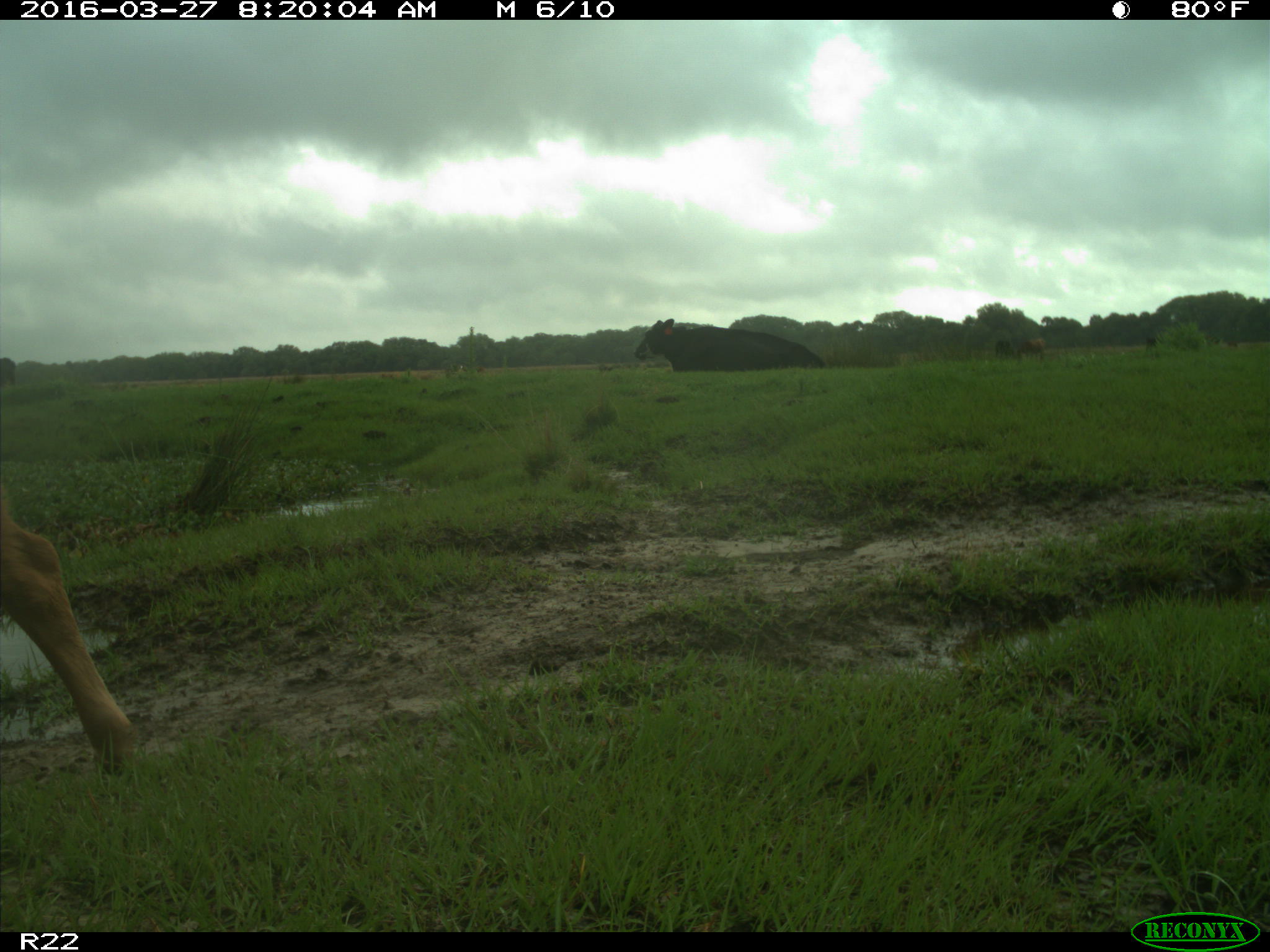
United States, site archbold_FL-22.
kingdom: Animalia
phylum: Chordata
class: Mammalia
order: Artiodactyla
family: Bovidae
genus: Bos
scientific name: Bos taurus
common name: domestic cow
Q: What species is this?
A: Bos taurus (domestic cow).